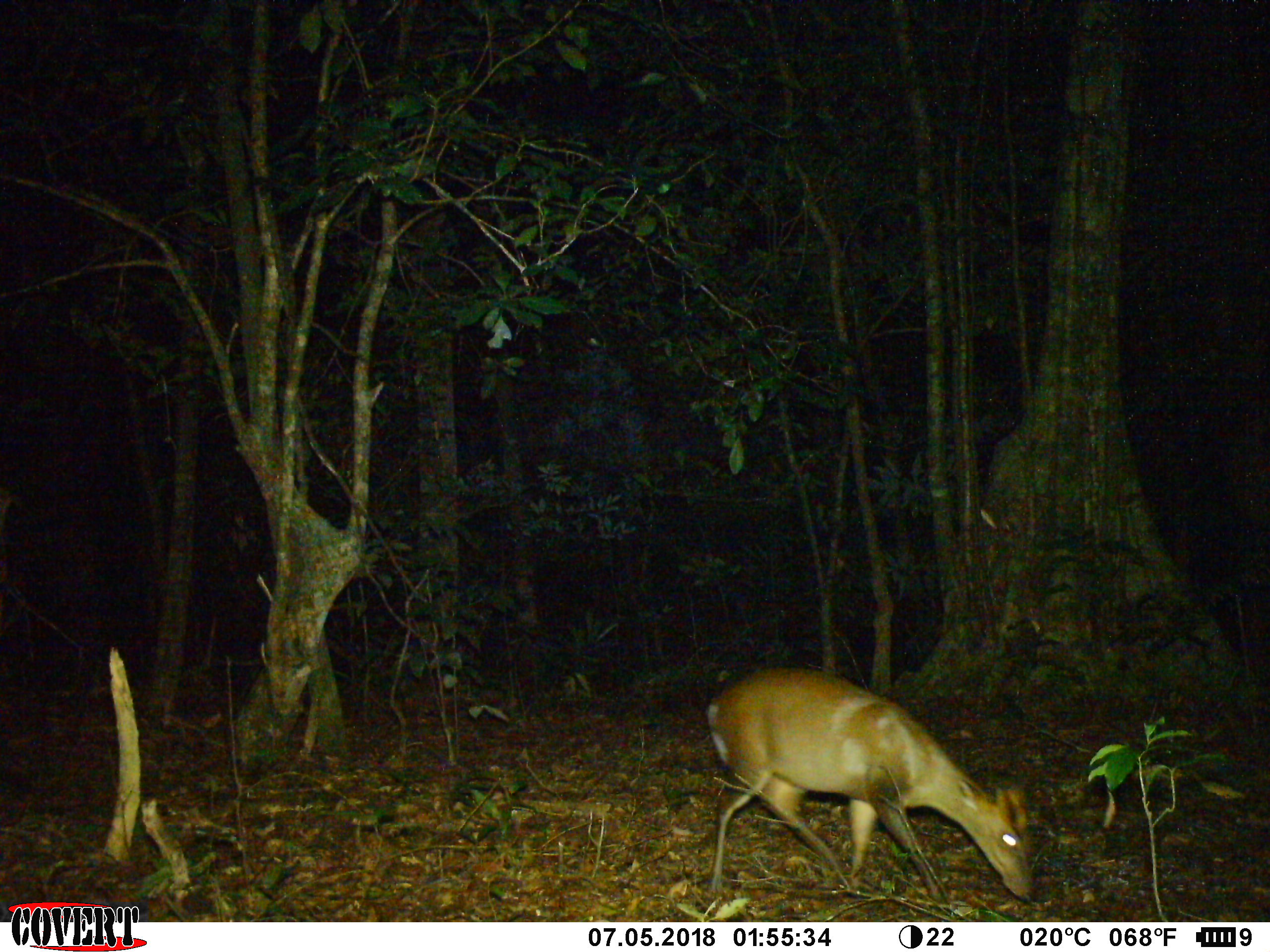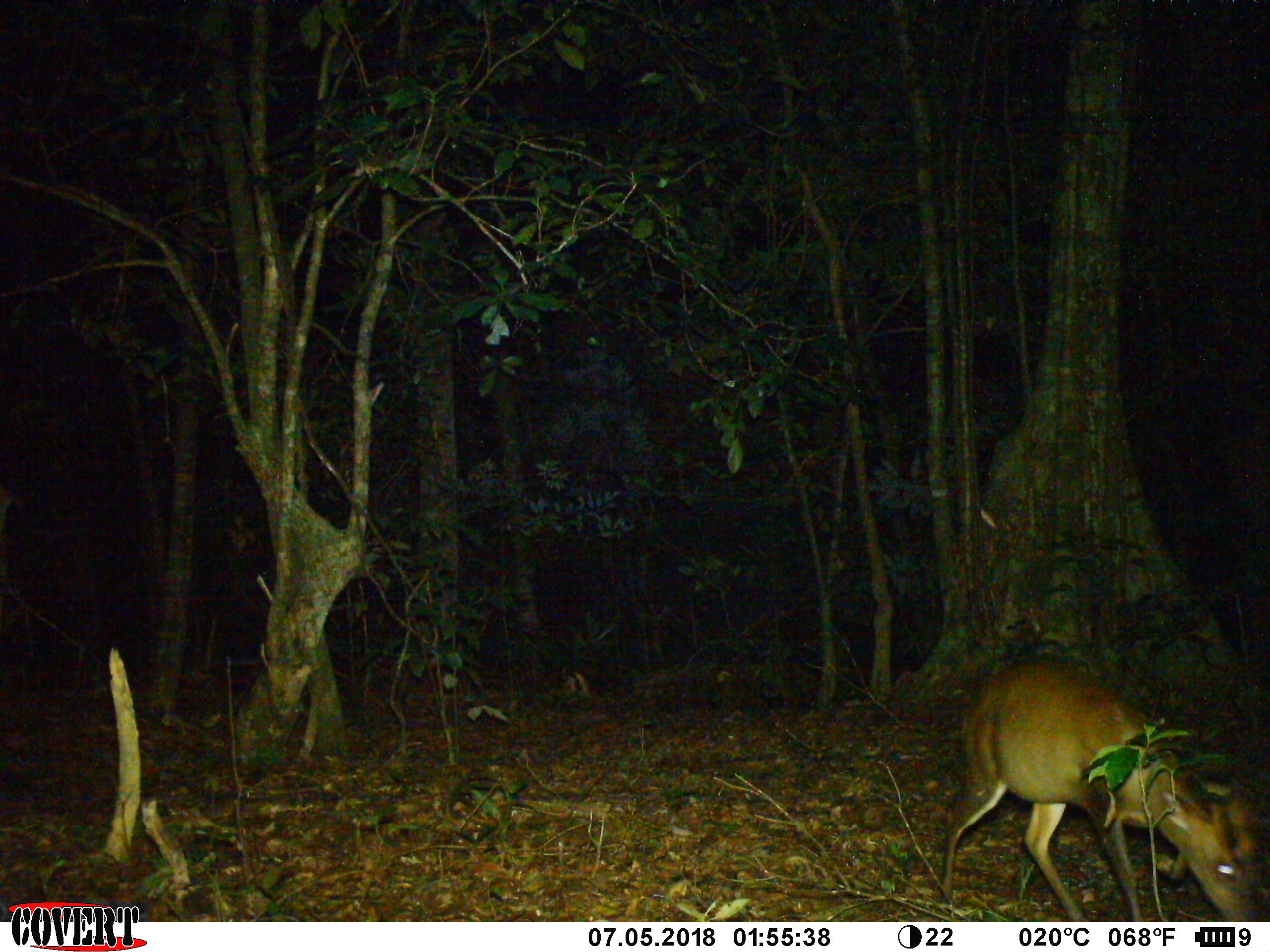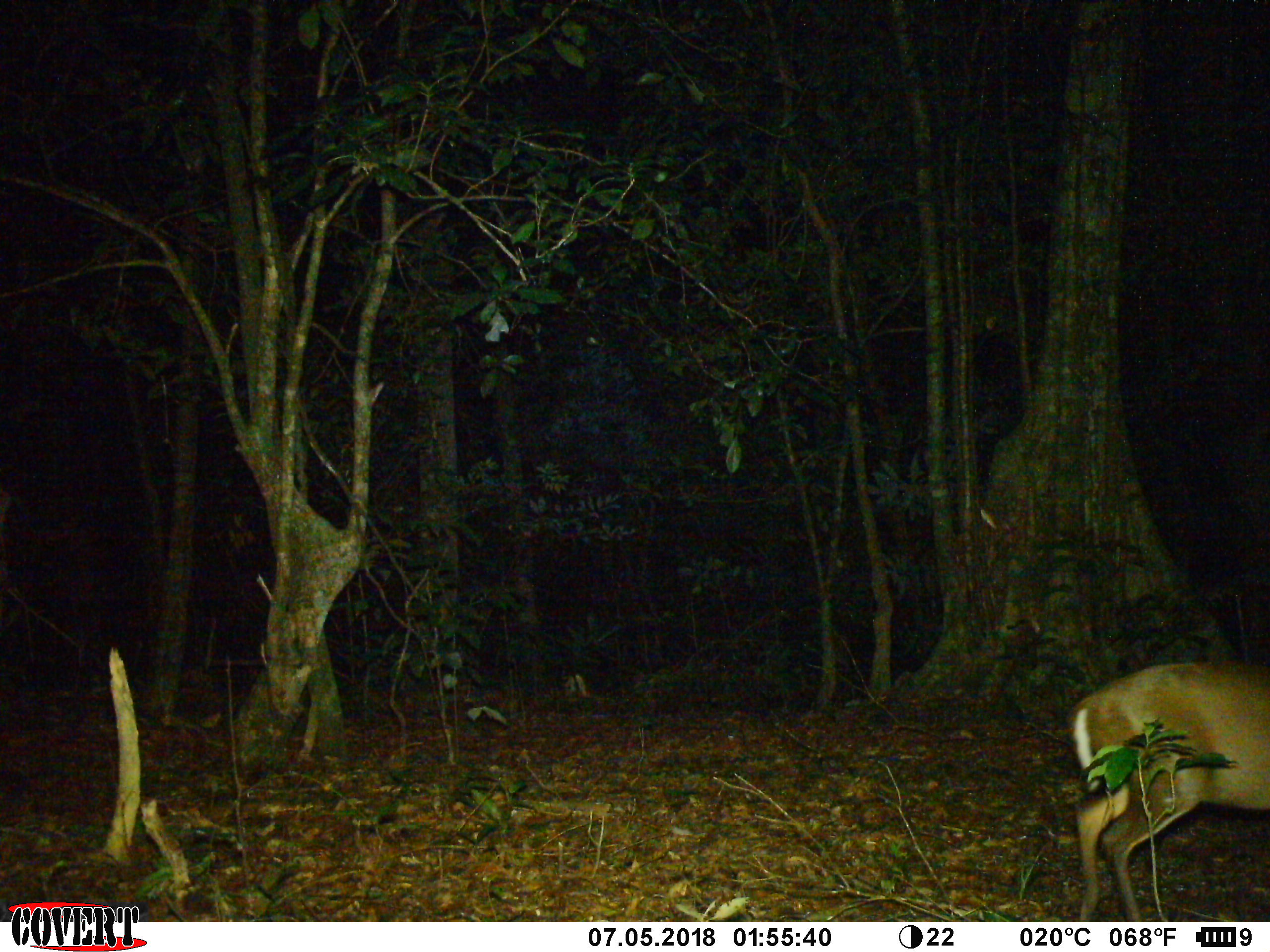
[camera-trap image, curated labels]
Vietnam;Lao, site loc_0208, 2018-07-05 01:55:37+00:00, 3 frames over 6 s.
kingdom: Animalia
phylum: Chordata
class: Mammalia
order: Artiodactyla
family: Cervidae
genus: Muntiacus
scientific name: Muntiacus rooseveltorum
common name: roosevelt's muntjac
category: roosevelts muntjac group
Roosevelts muntjac group (roosevelt's muntjac) (Muntiacus rooseveltorum). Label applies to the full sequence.